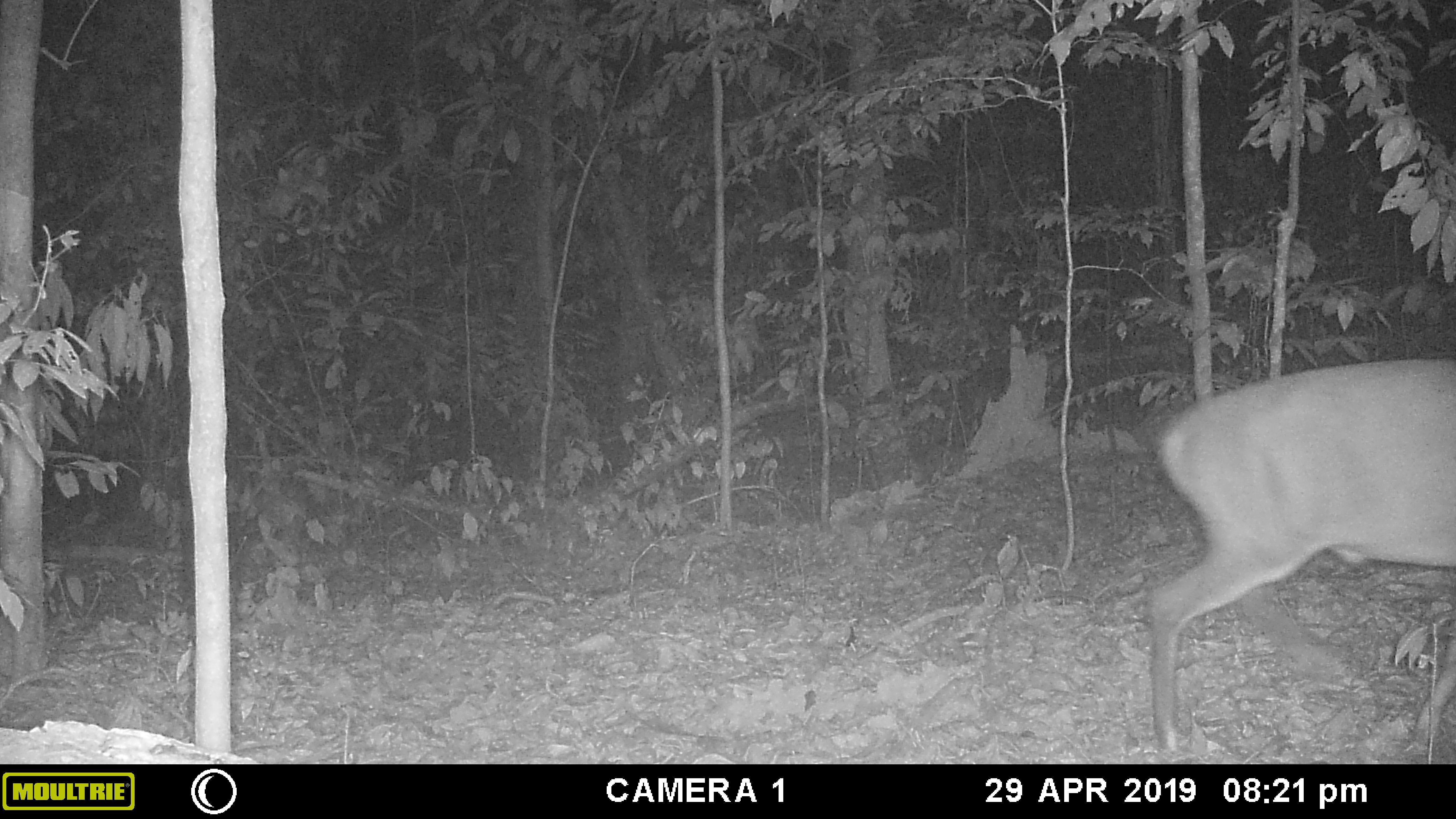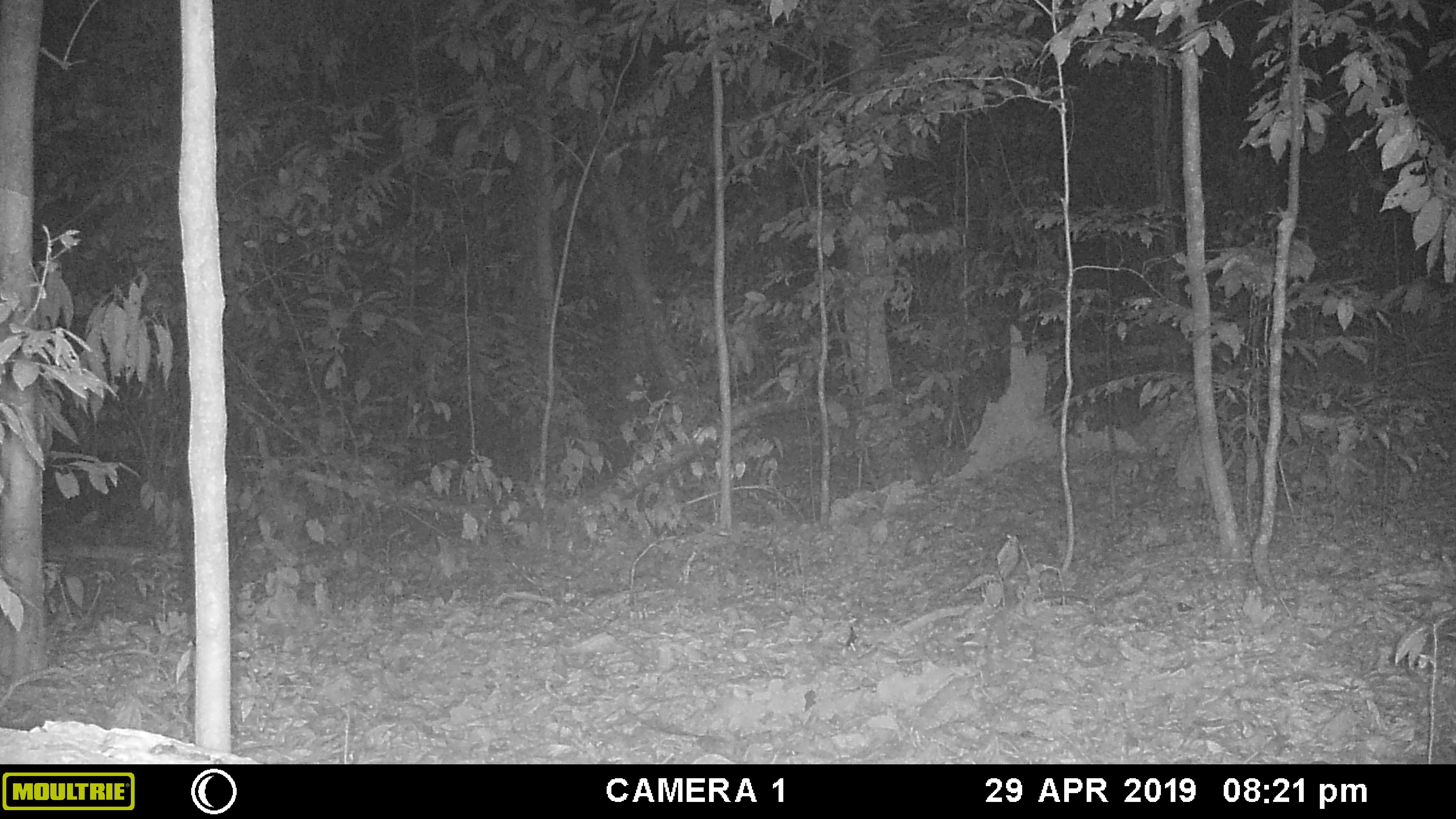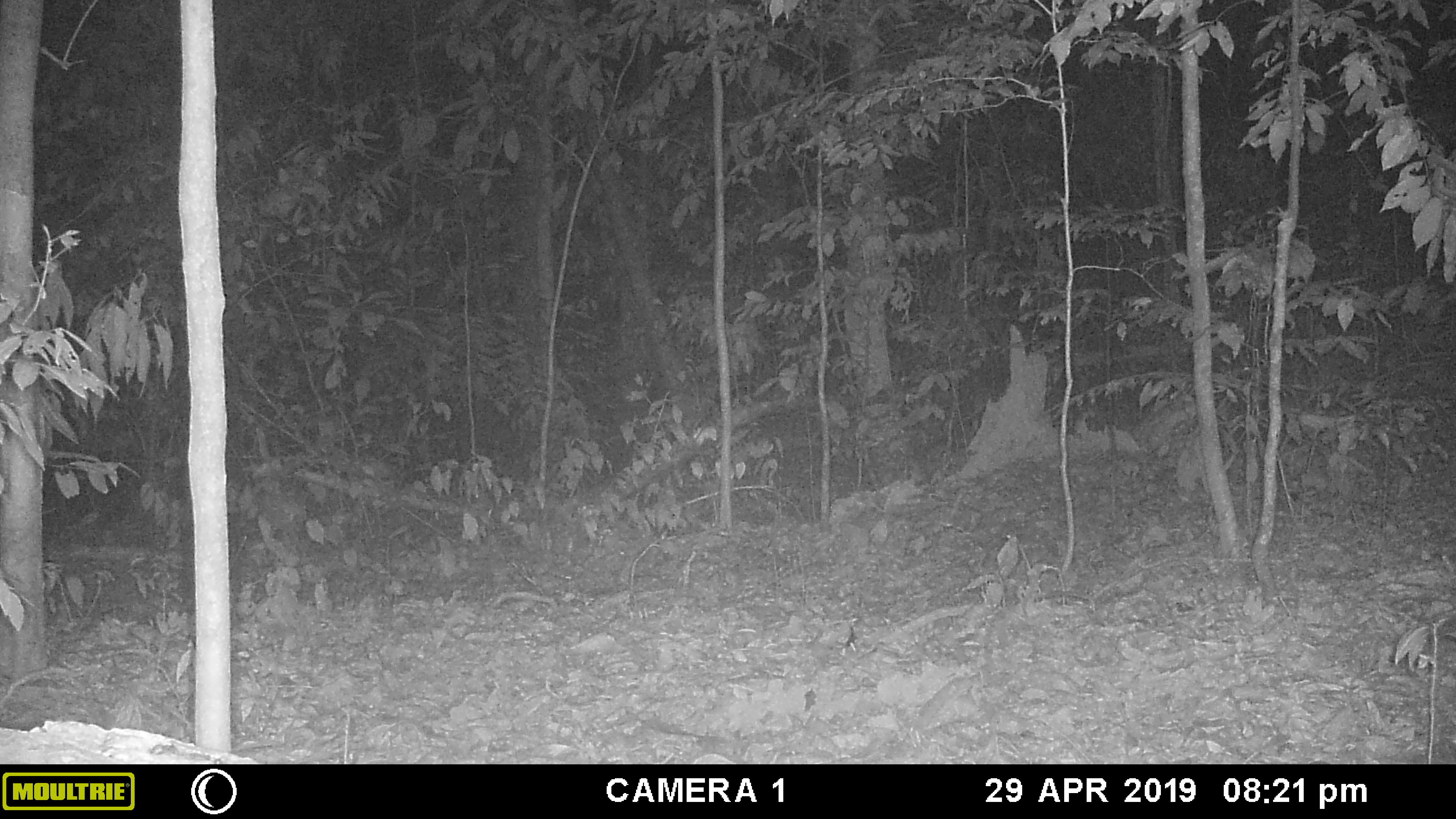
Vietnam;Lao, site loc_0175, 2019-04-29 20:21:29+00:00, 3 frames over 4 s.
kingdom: Animalia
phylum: Chordata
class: Mammalia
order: Artiodactyla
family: Cervidae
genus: Muntiacus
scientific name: Muntiacus vuquangensis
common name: large-antlered muntjac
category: large antlered muntjac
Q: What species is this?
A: Large antlered muntjac (large-antlered muntjac) (Muntiacus vuquangensis).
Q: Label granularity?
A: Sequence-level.